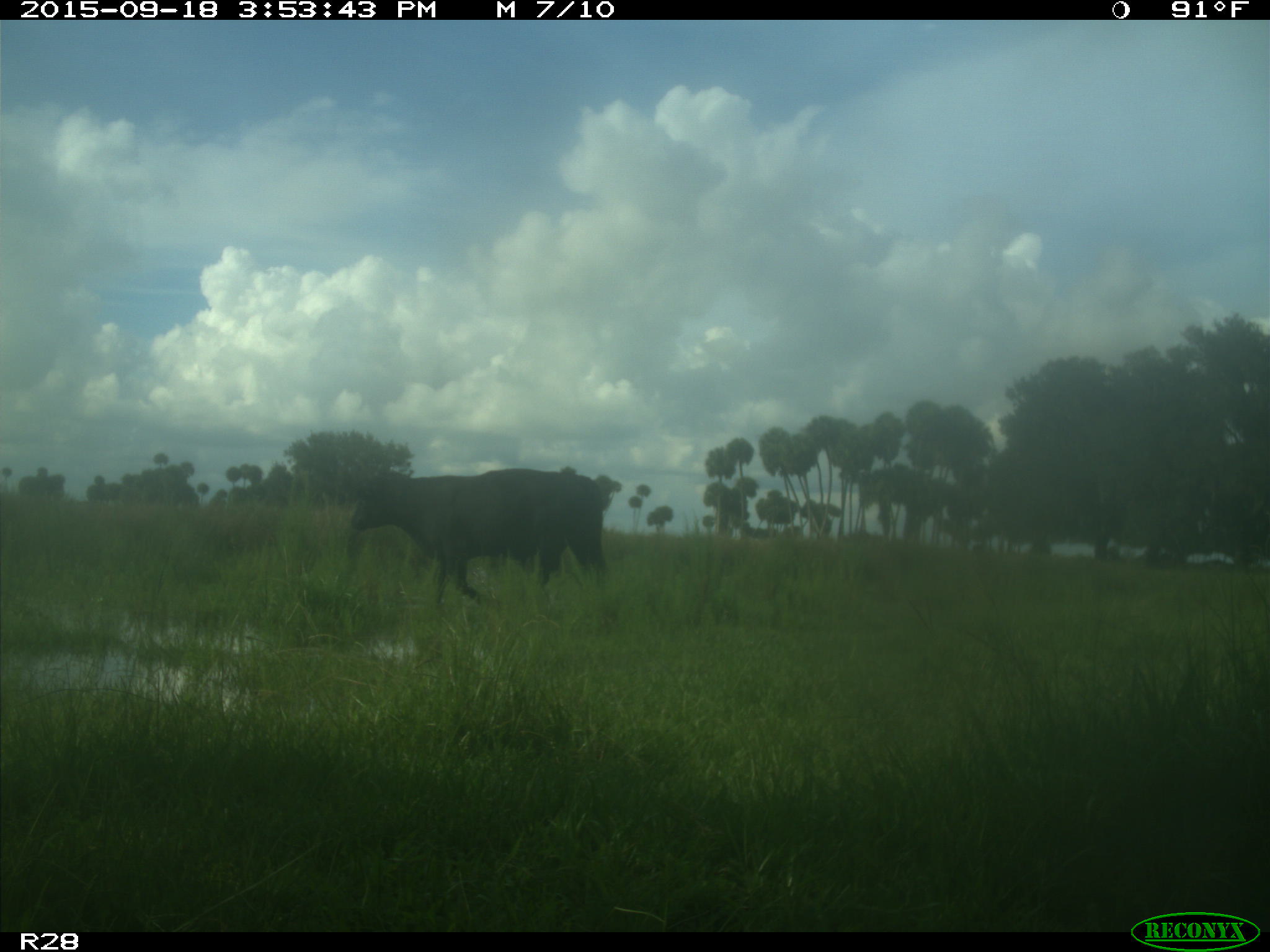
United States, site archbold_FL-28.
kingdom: Animalia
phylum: Chordata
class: Mammalia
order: Artiodactyla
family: Bovidae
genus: Bos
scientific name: Bos taurus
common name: domestic cow